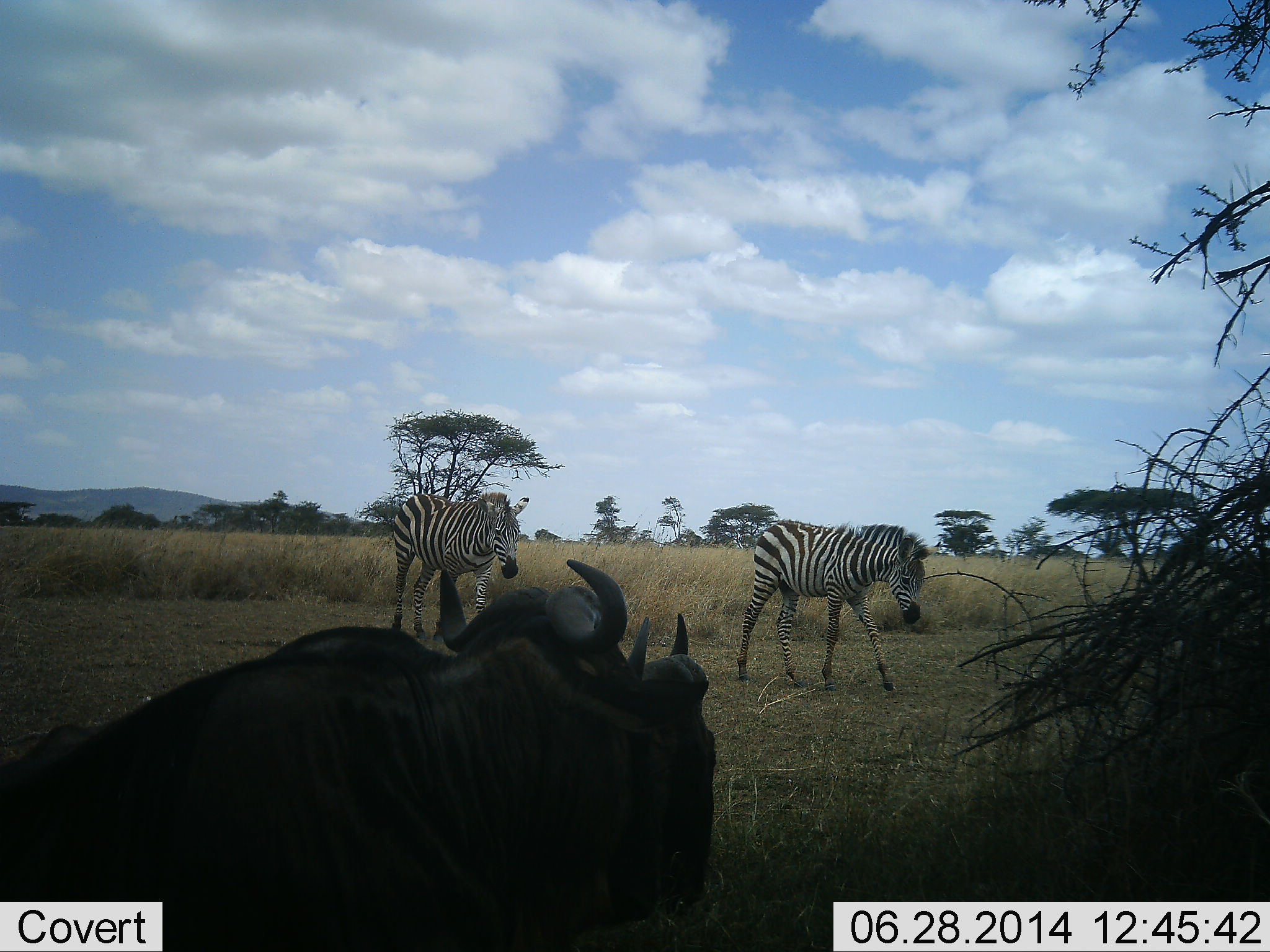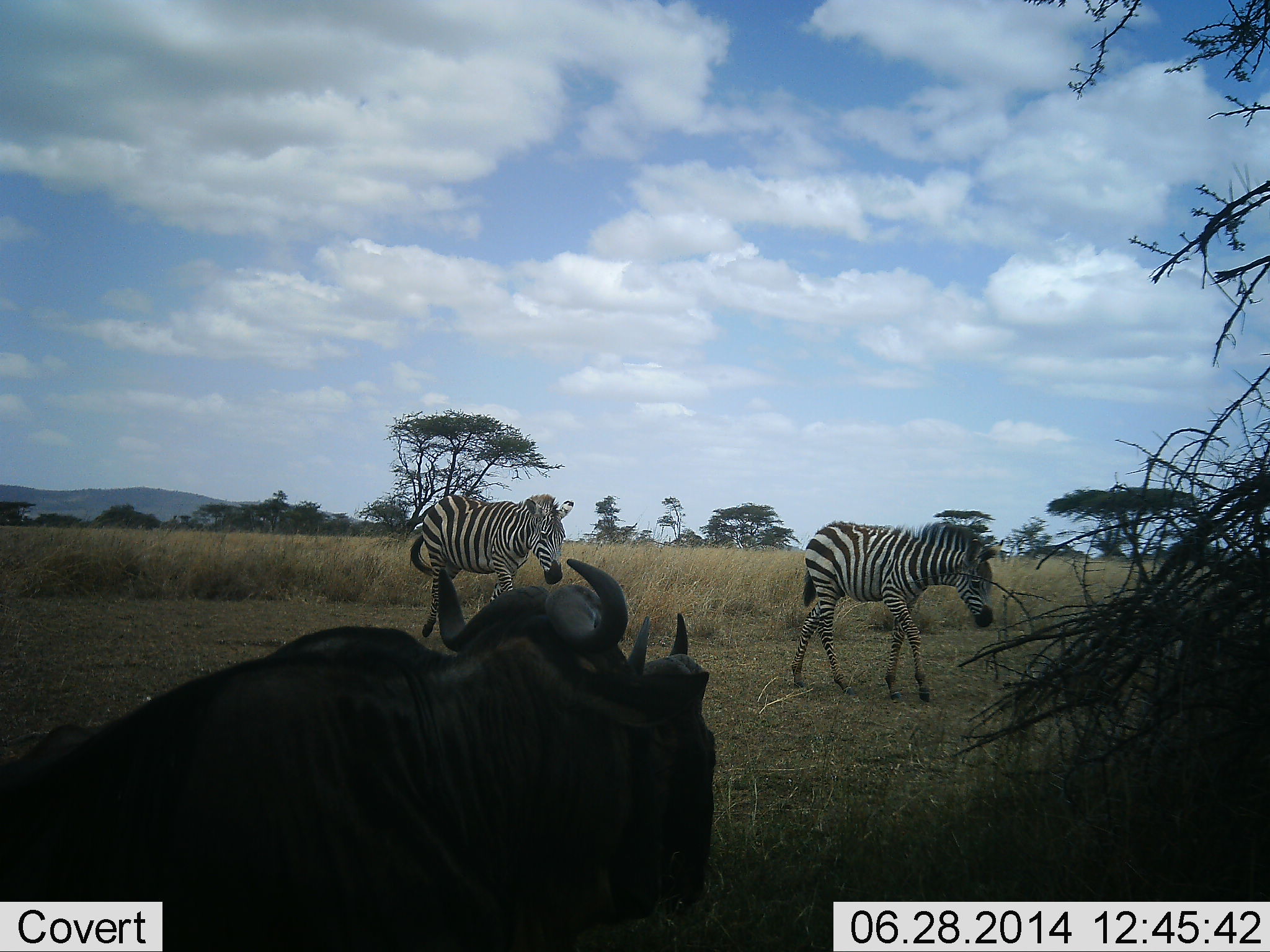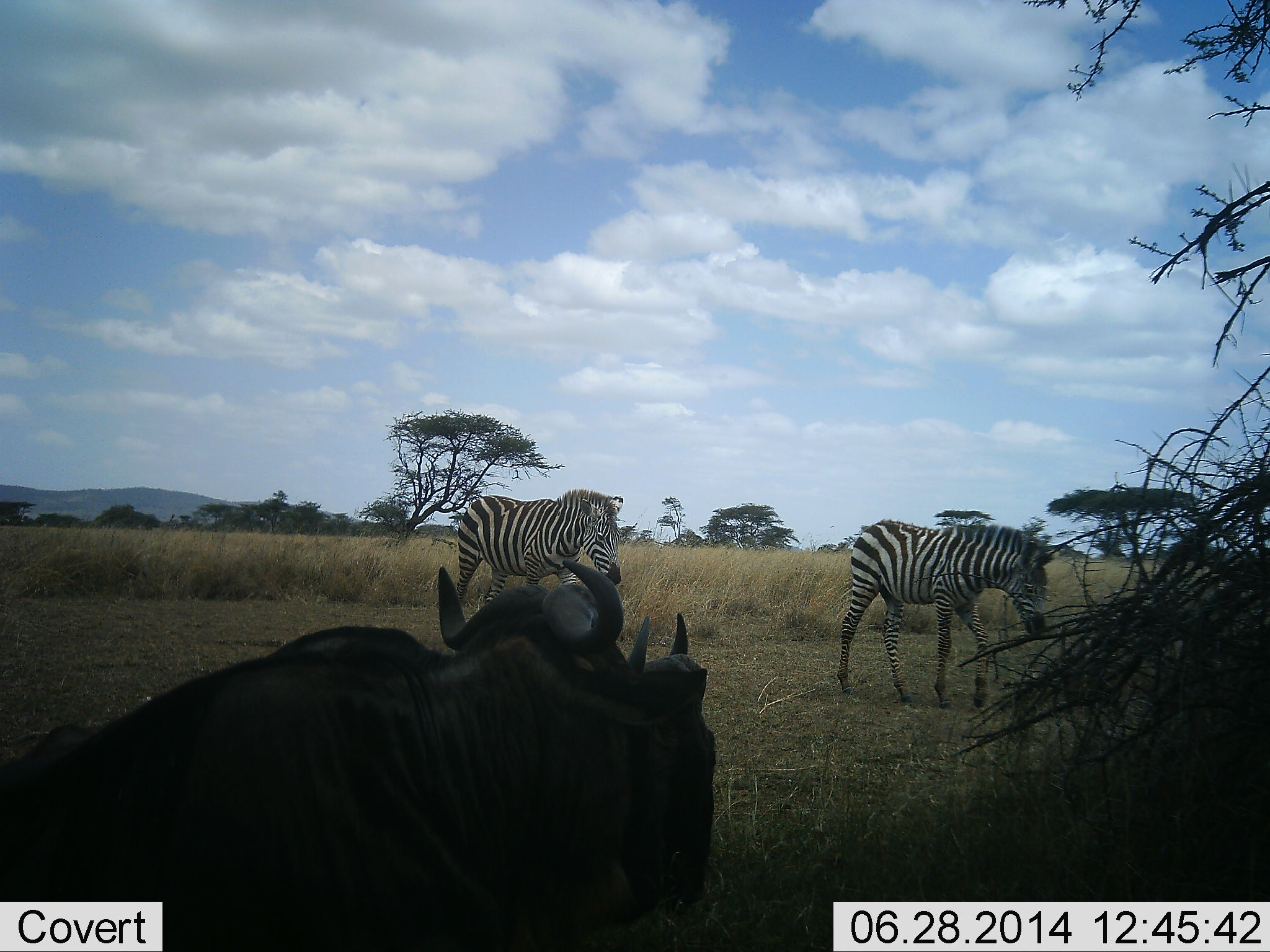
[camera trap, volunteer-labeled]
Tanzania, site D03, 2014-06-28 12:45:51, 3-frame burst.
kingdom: Animalia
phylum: Chordata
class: Mammalia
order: Artiodactyla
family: Bovidae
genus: Connochaetes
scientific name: Connochaetes taurinus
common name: blue wildebeest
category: wildebeest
Wildebeest (blue wildebeest) (Connochaetes taurinus), count 2. Behavior (volunteer vote fractions): standing 40%, resting 60%, moving 0%, interacting 0%. Young present (vote fraction): 0%. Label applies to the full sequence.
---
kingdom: Animalia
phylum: Chordata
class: Mammalia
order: Perissodactyla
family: Equidae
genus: Equus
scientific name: Equus quagga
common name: plains zebra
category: zebra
Zebra (plains zebra) (Equus quagga), count 2. Behavior (volunteer vote fractions): standing 0%, resting 0%, moving 100%, interacting 0%. Young present (vote fraction): 17%. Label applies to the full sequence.